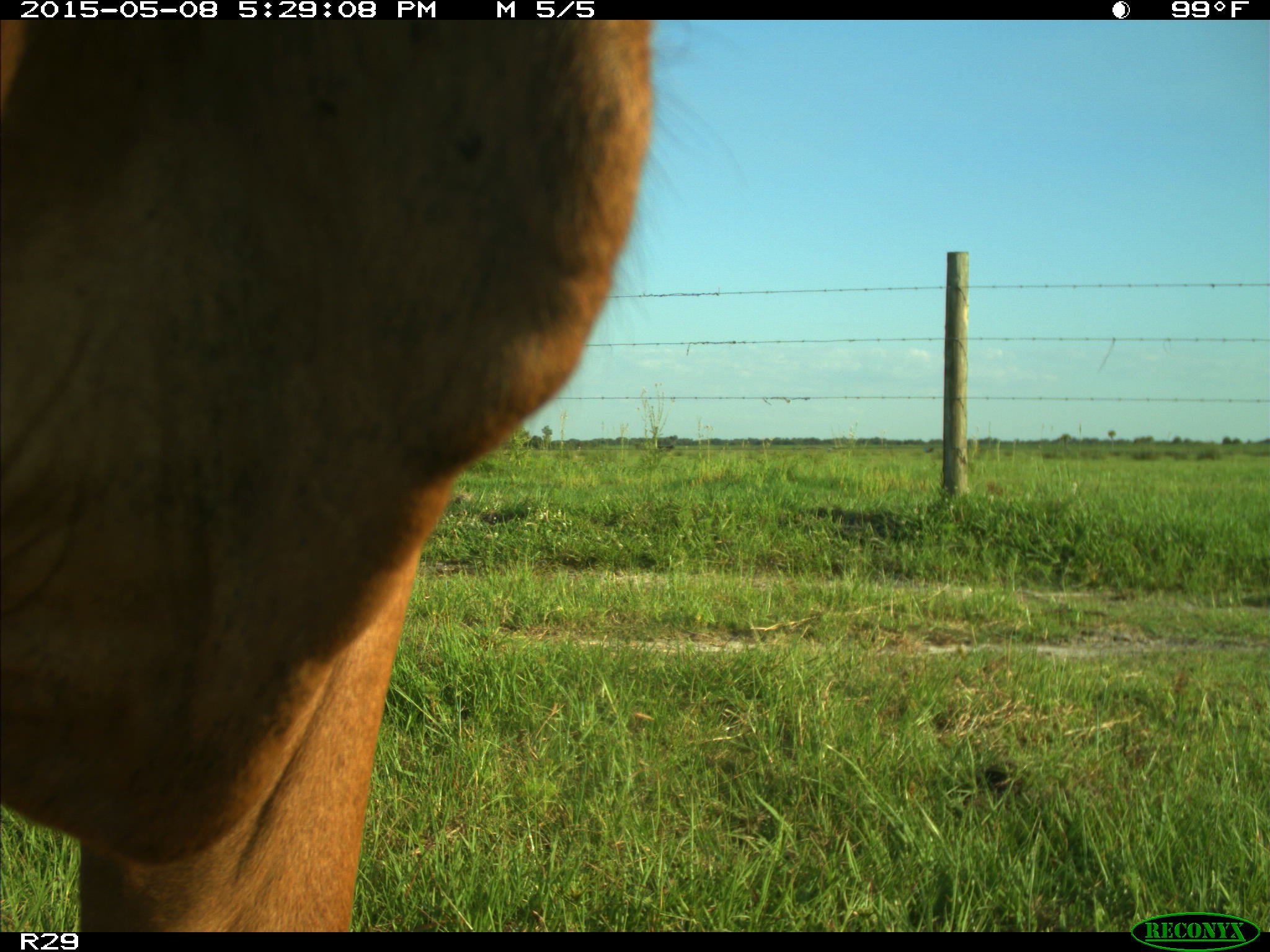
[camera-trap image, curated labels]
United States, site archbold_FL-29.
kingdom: Animalia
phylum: Chordata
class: Mammalia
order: Artiodactyla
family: Bovidae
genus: Bos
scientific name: Bos taurus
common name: domestic cow